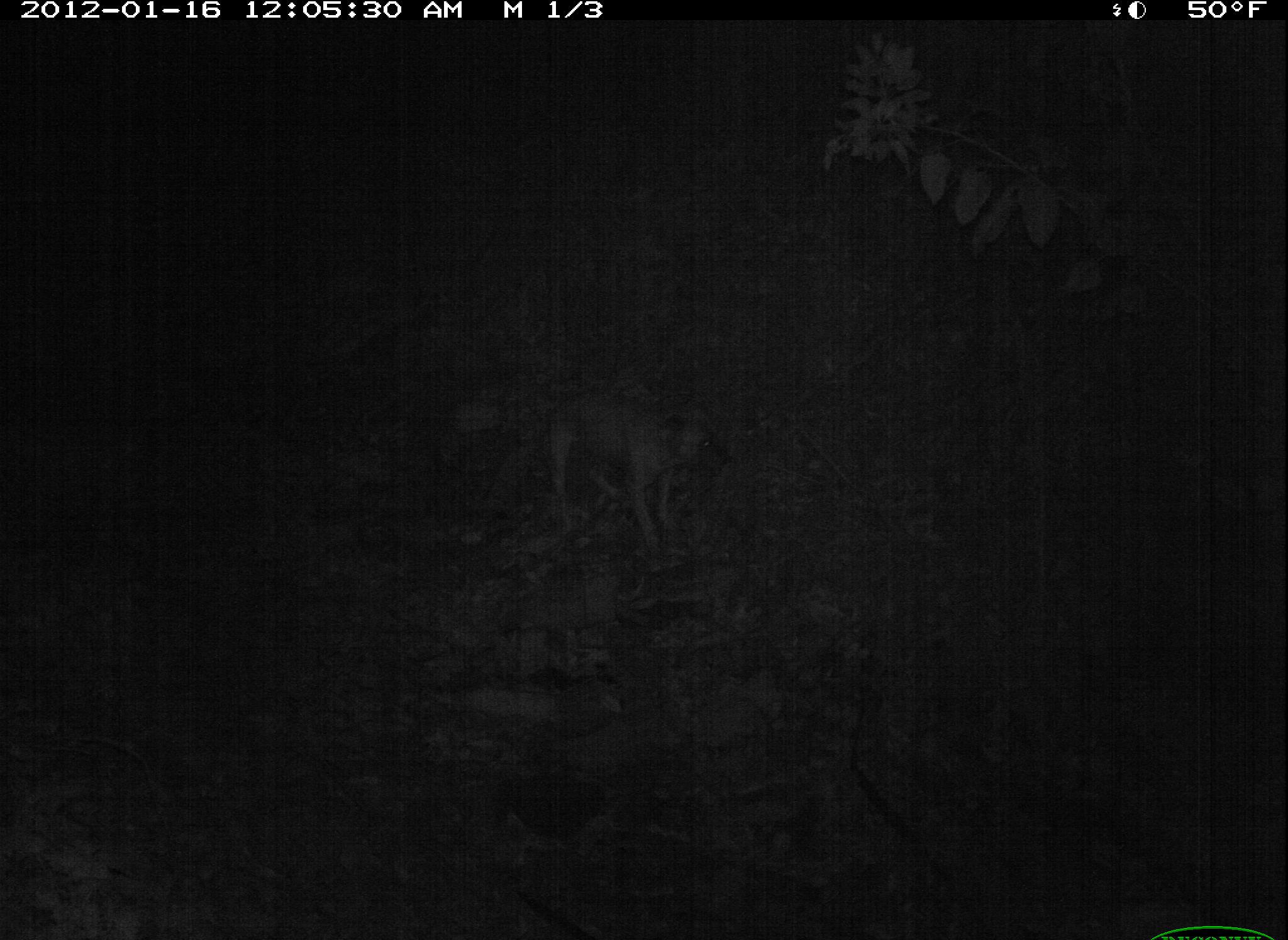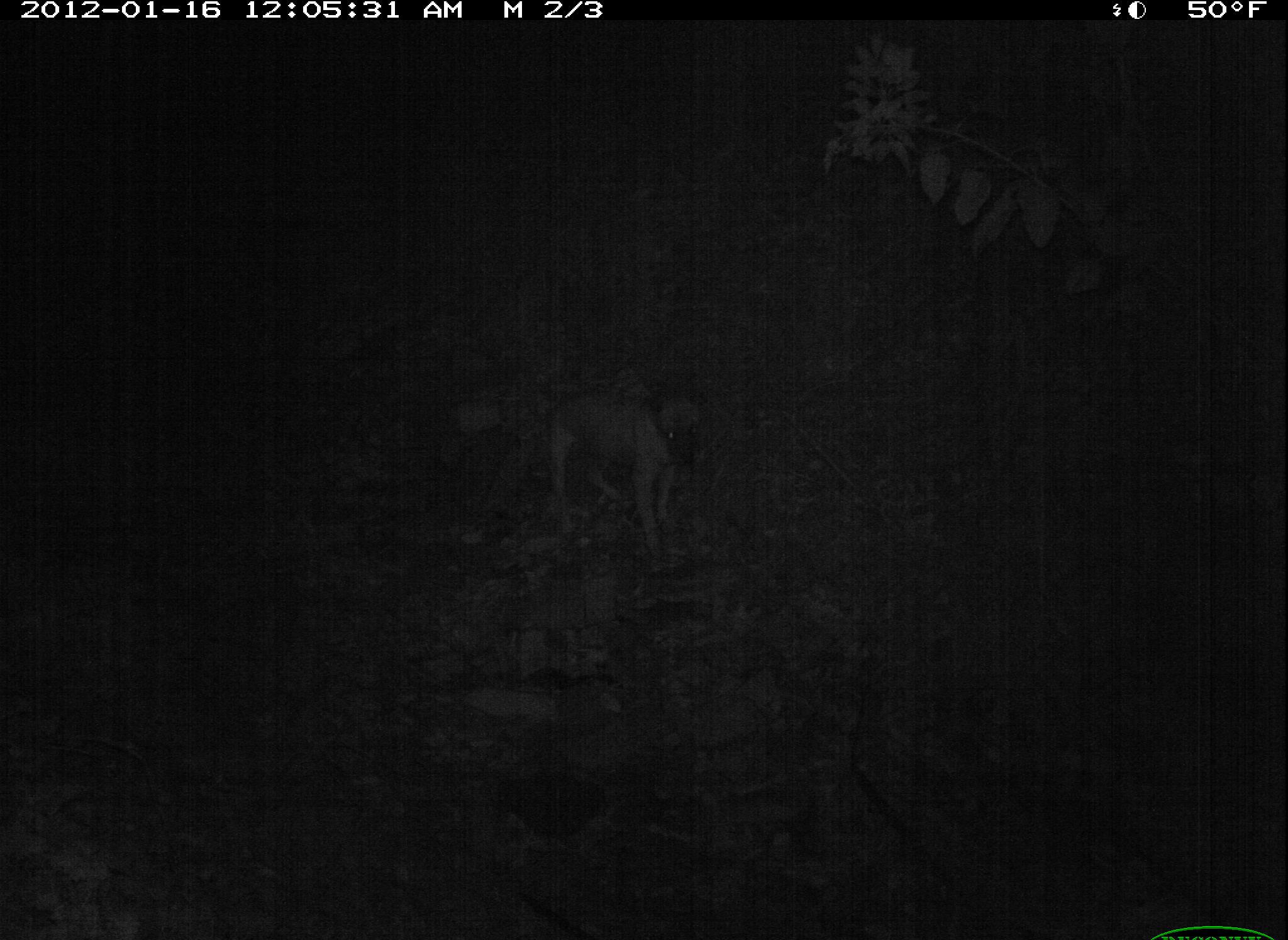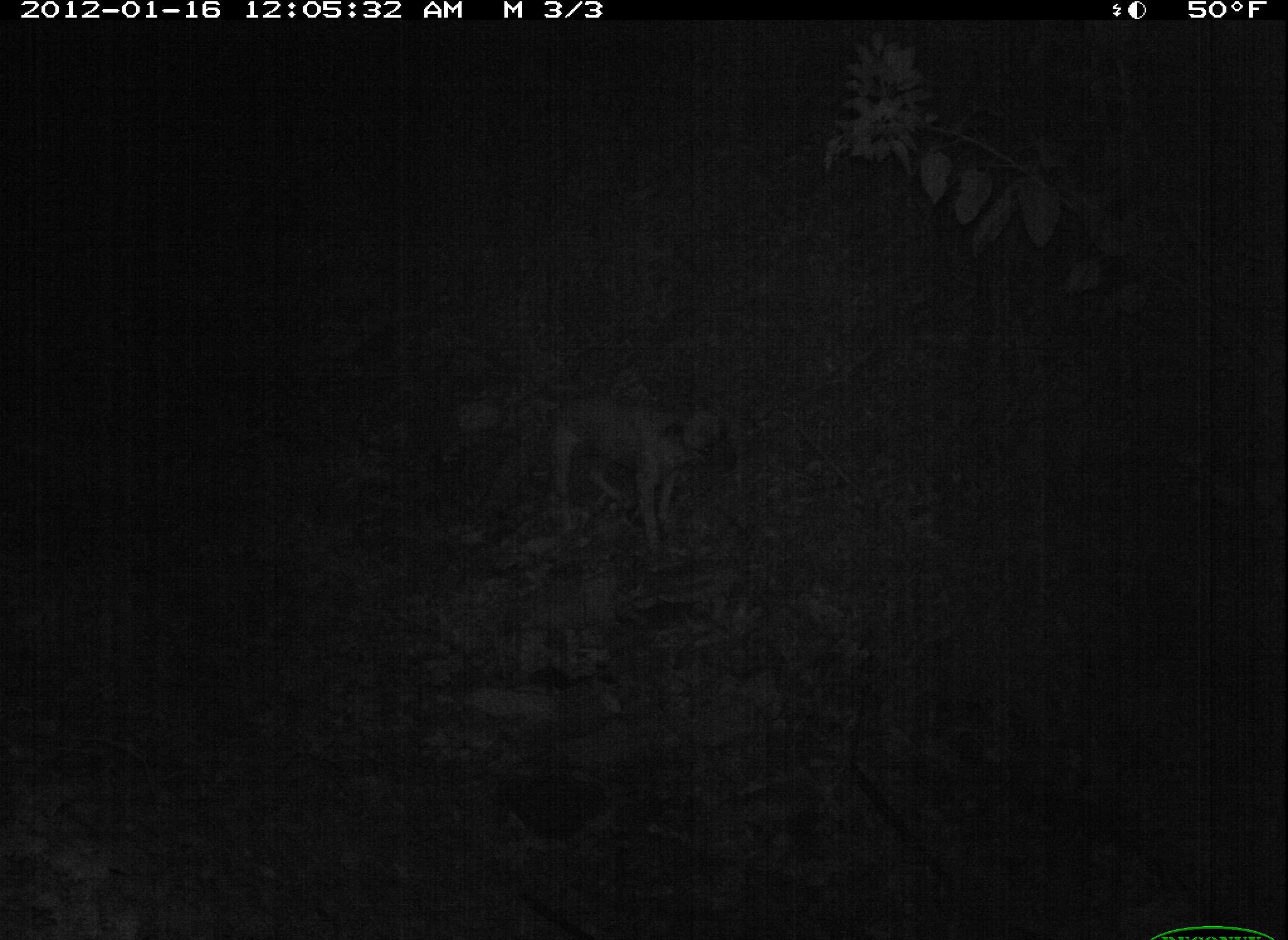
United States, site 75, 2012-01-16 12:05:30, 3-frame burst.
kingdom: Animalia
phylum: Chordata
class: Mammalia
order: Carnivora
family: Canidae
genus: Canis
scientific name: Canis familiaris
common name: domestic dog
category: dog